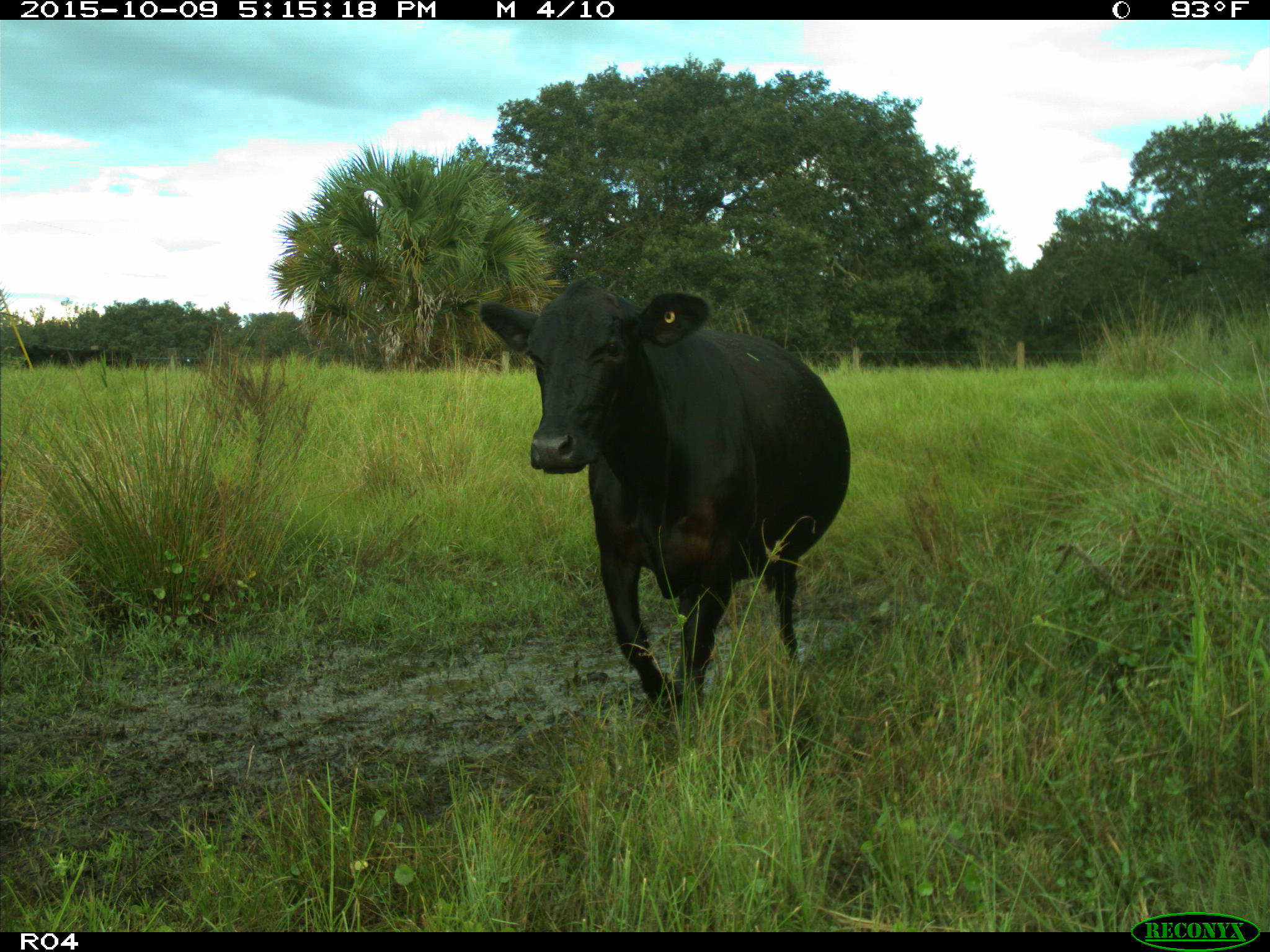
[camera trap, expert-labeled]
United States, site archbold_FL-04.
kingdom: Animalia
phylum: Chordata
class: Mammalia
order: Artiodactyla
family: Bovidae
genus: Bos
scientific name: Bos taurus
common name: domestic cow